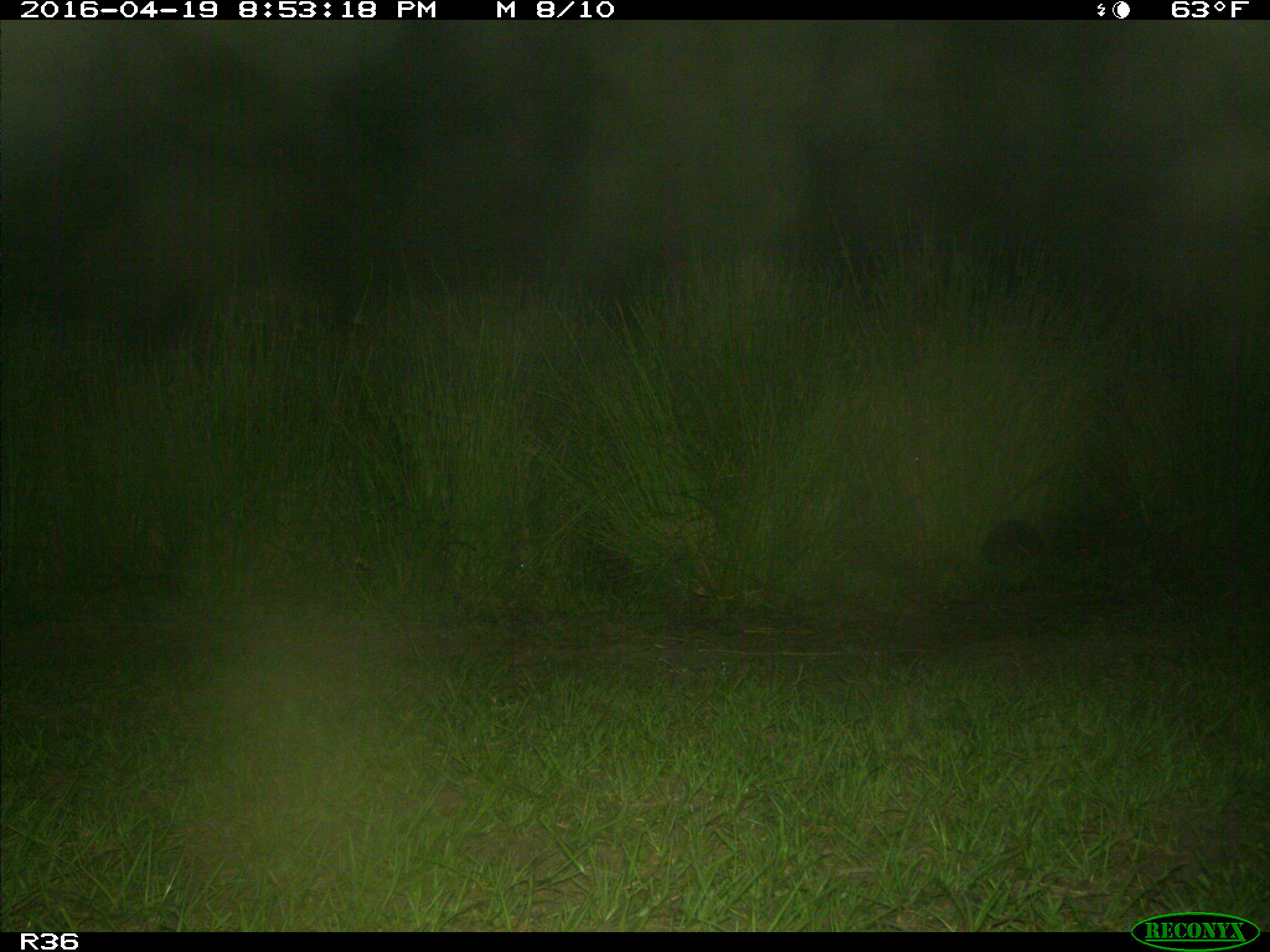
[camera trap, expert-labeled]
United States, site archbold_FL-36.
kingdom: Animalia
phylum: Chordata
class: Mammalia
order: Cingulata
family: Dasypodidae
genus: Dasypus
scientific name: Dasypus novemcinctus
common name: nine-banded armadillo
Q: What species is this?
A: Dasypus novemcinctus (nine-banded armadillo).